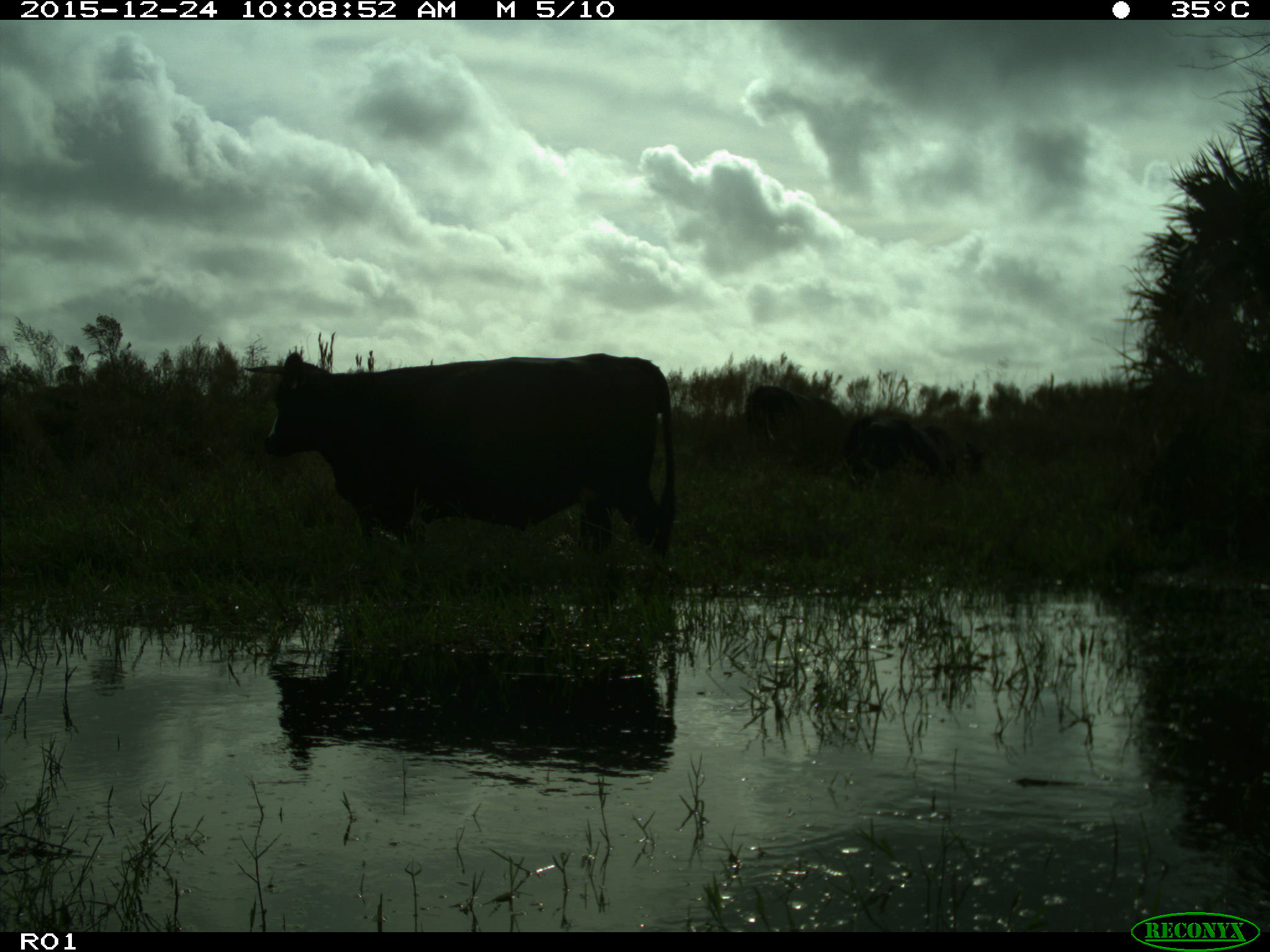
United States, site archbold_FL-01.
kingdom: Animalia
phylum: Chordata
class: Mammalia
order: Artiodactyla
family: Bovidae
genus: Bos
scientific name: Bos taurus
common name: domestic cow